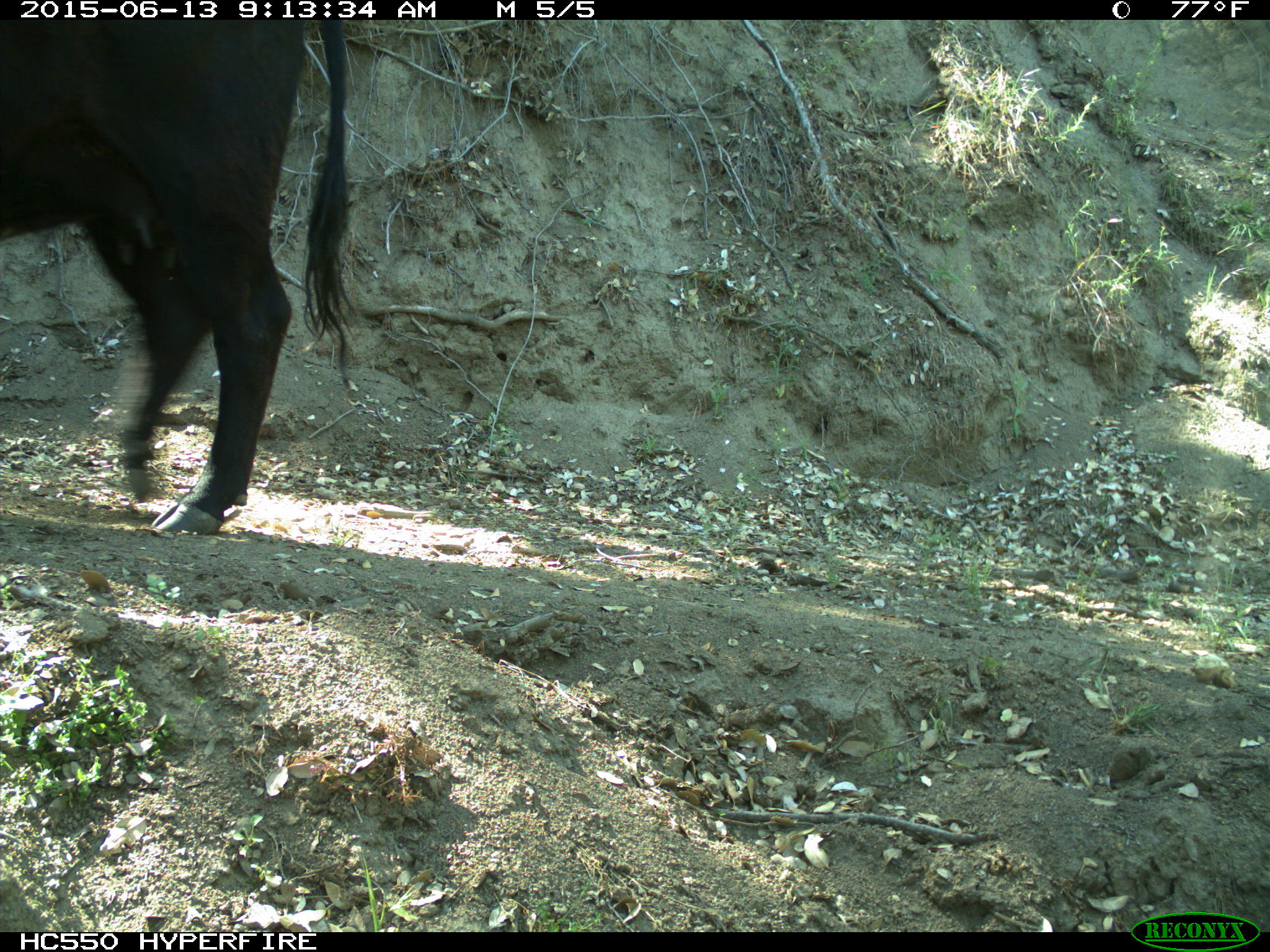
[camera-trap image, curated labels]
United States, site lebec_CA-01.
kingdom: Animalia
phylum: Chordata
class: Mammalia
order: Artiodactyla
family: Bovidae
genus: Bos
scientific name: Bos taurus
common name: domestic cow